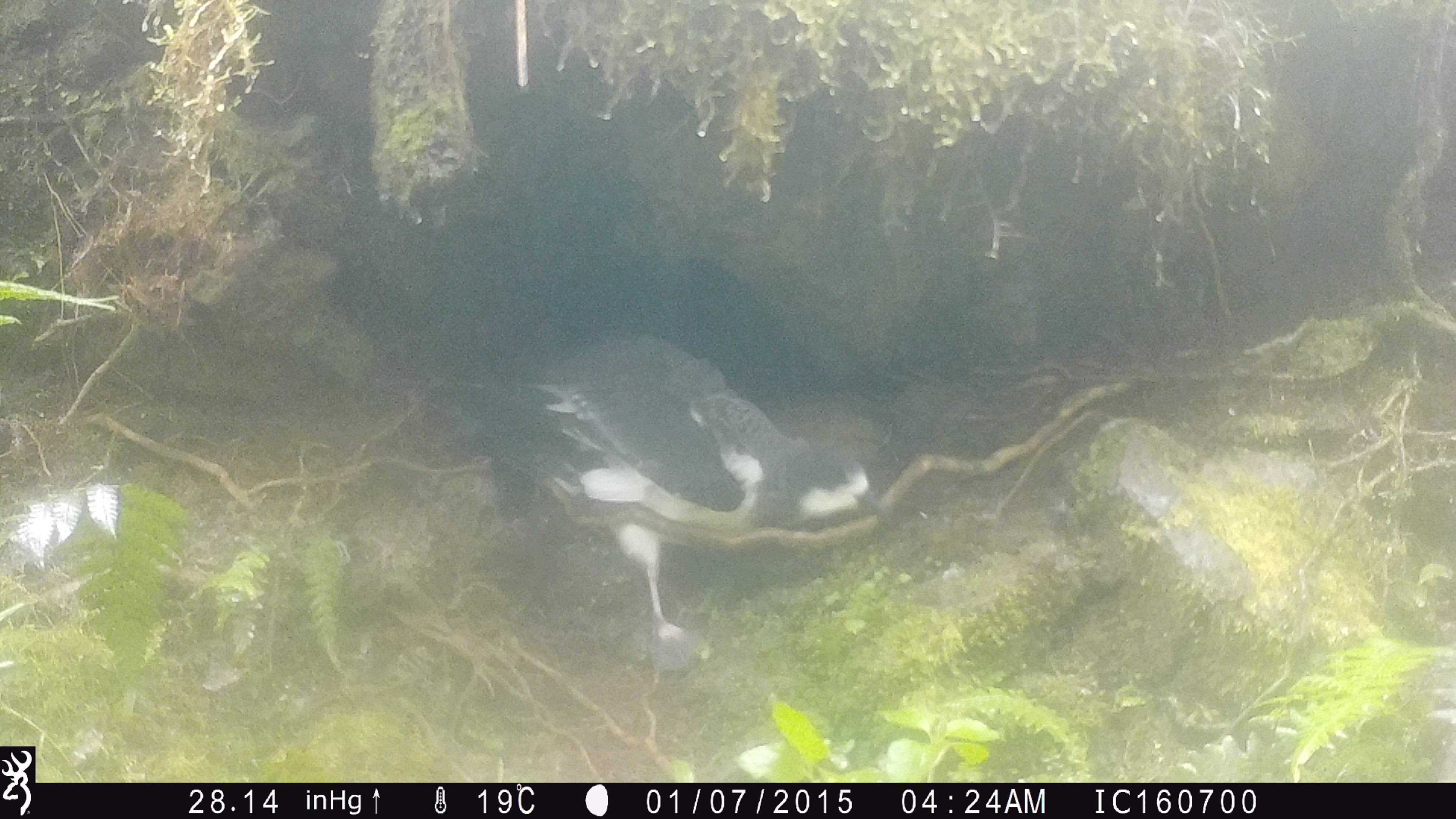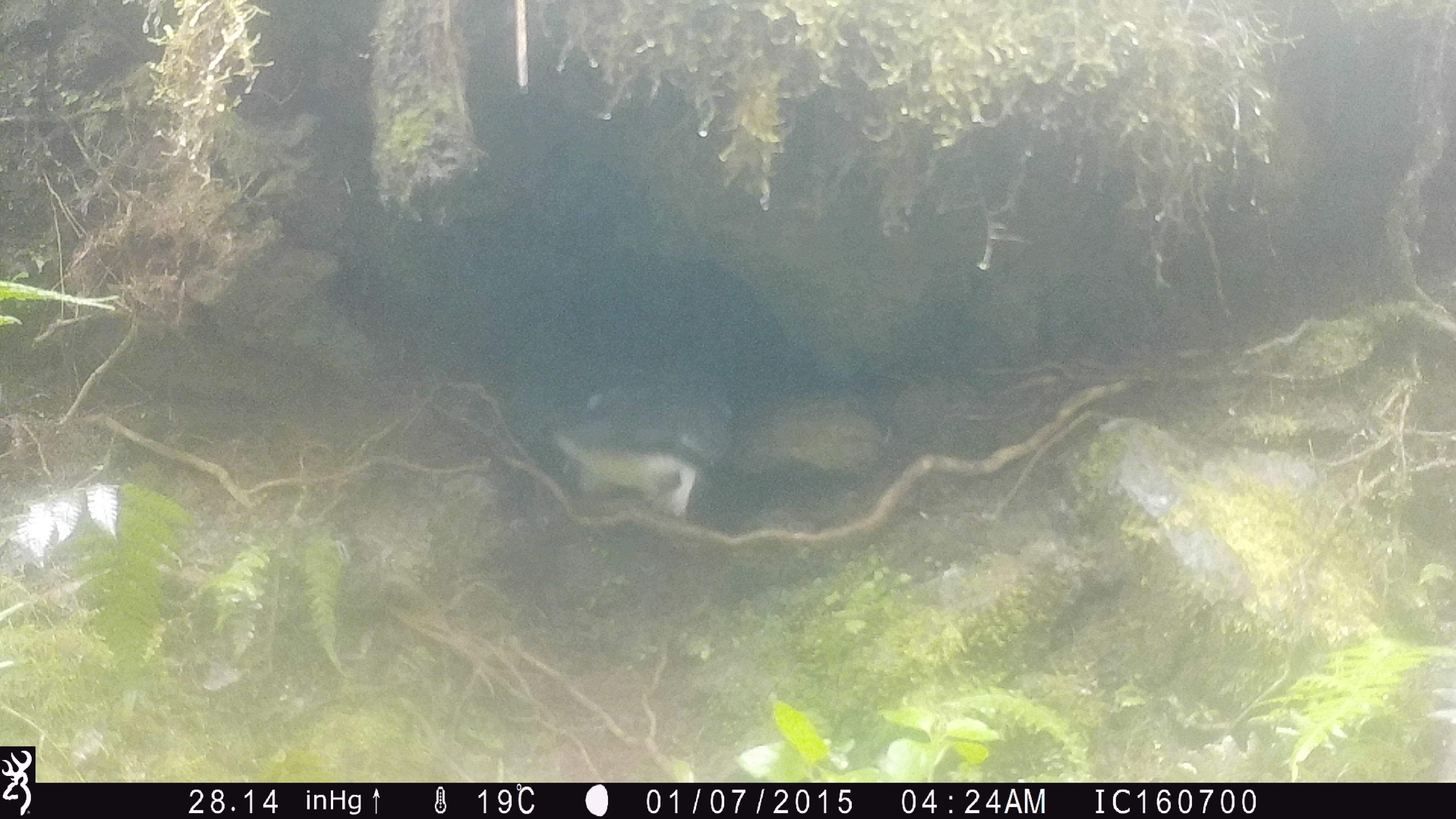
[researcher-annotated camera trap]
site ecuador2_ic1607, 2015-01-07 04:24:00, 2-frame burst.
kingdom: Animalia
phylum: Chordata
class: Aves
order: Procellariiformes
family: Procellariidae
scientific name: Procellariidae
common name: petrel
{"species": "petrel (Procellariidae)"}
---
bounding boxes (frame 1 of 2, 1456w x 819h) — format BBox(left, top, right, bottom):
petrel: BBox(467, 320, 875, 671)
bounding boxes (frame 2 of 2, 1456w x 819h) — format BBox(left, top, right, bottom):
petrel: BBox(545, 350, 746, 527)